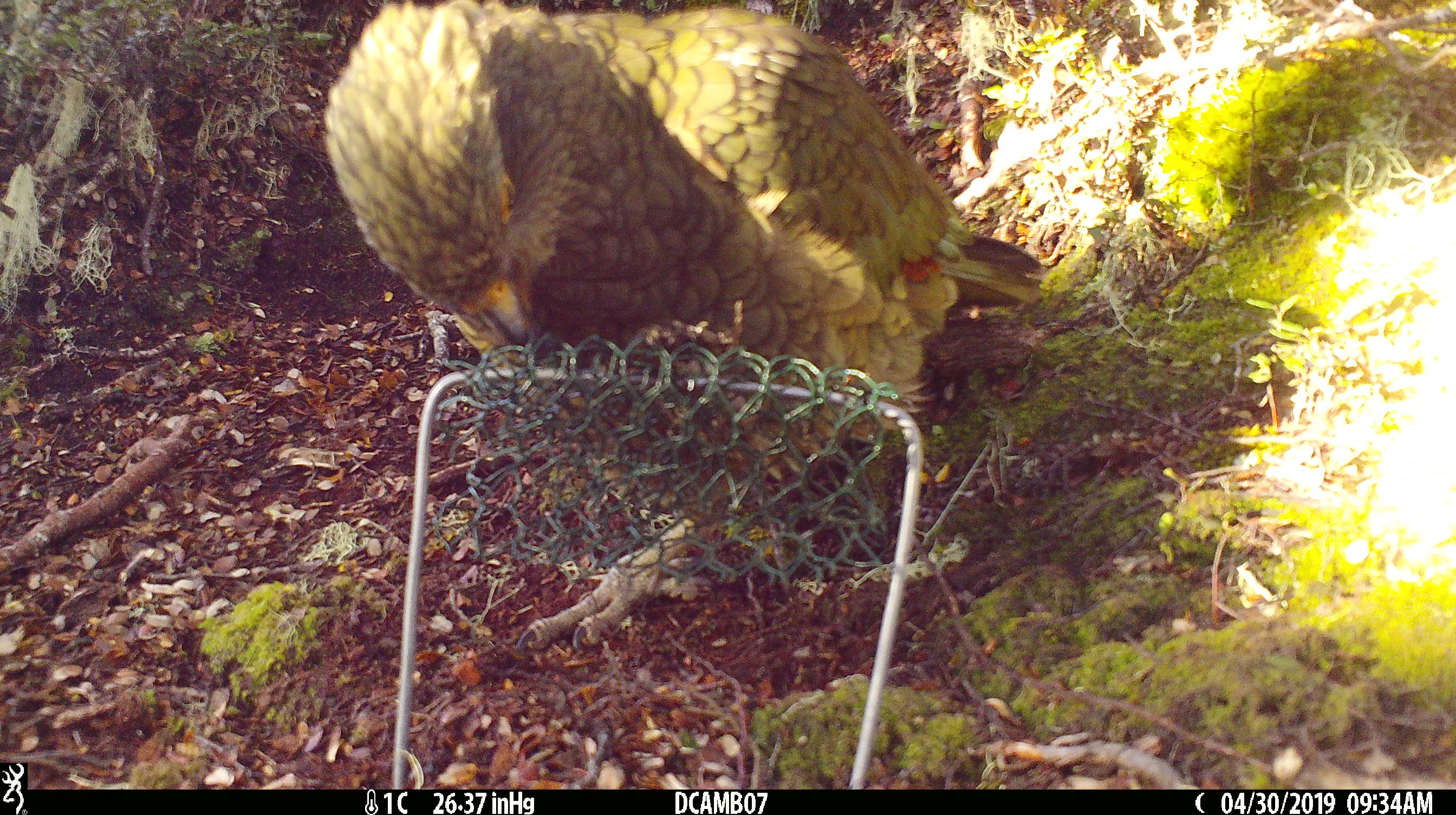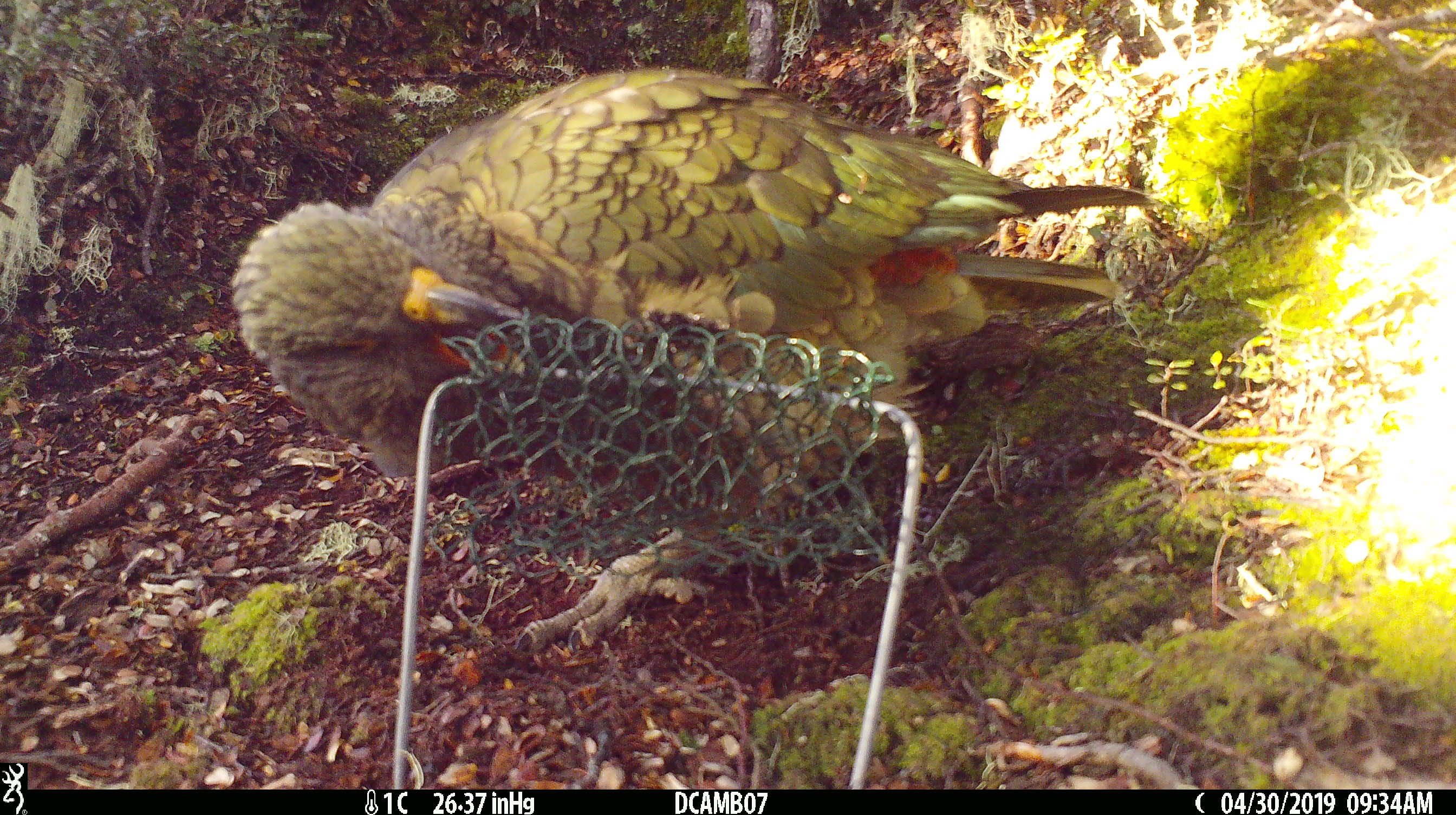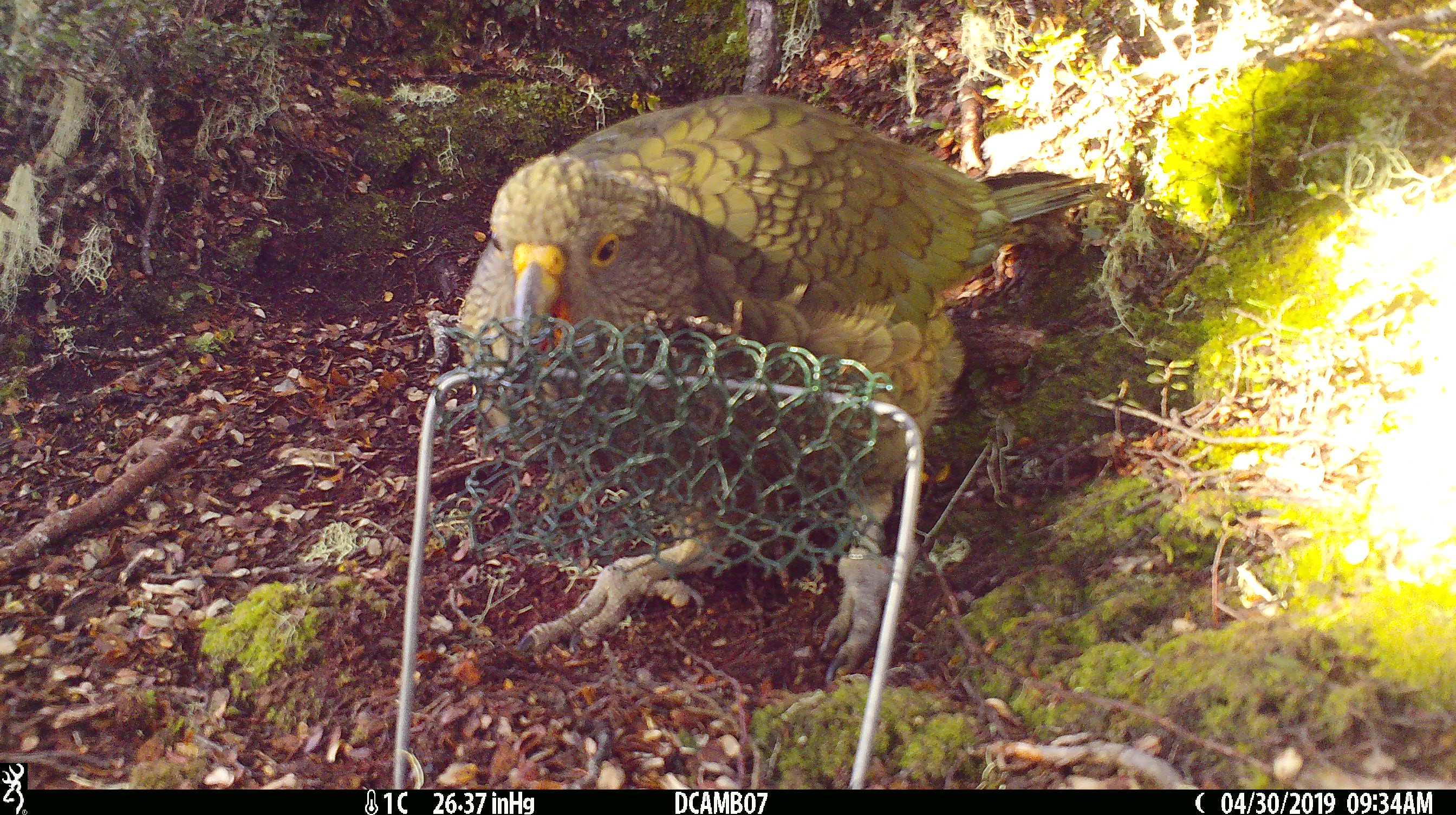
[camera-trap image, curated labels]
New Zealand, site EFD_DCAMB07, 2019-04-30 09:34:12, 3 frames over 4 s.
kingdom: Animalia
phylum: Chordata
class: Aves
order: Psittaciformes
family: Strigopidae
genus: Nestor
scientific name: Nestor notabilis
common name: kea